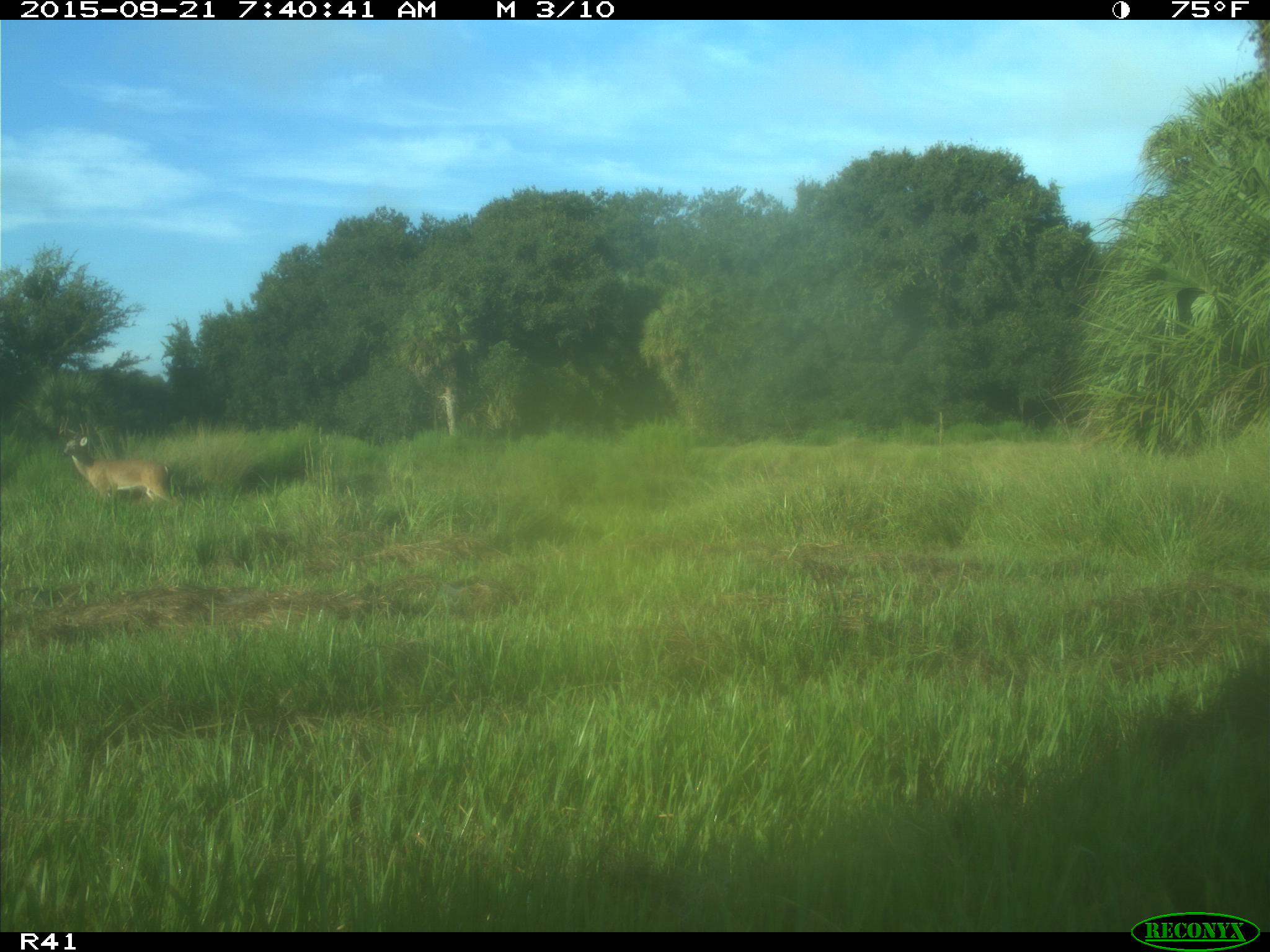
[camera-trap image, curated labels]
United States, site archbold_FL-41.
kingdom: Animalia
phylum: Chordata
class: Mammalia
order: Artiodactyla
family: Cervidae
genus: Odocoileus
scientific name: Odocoileus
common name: deer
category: unidentified deer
Unidentified deer (deer) (Odocoileus).